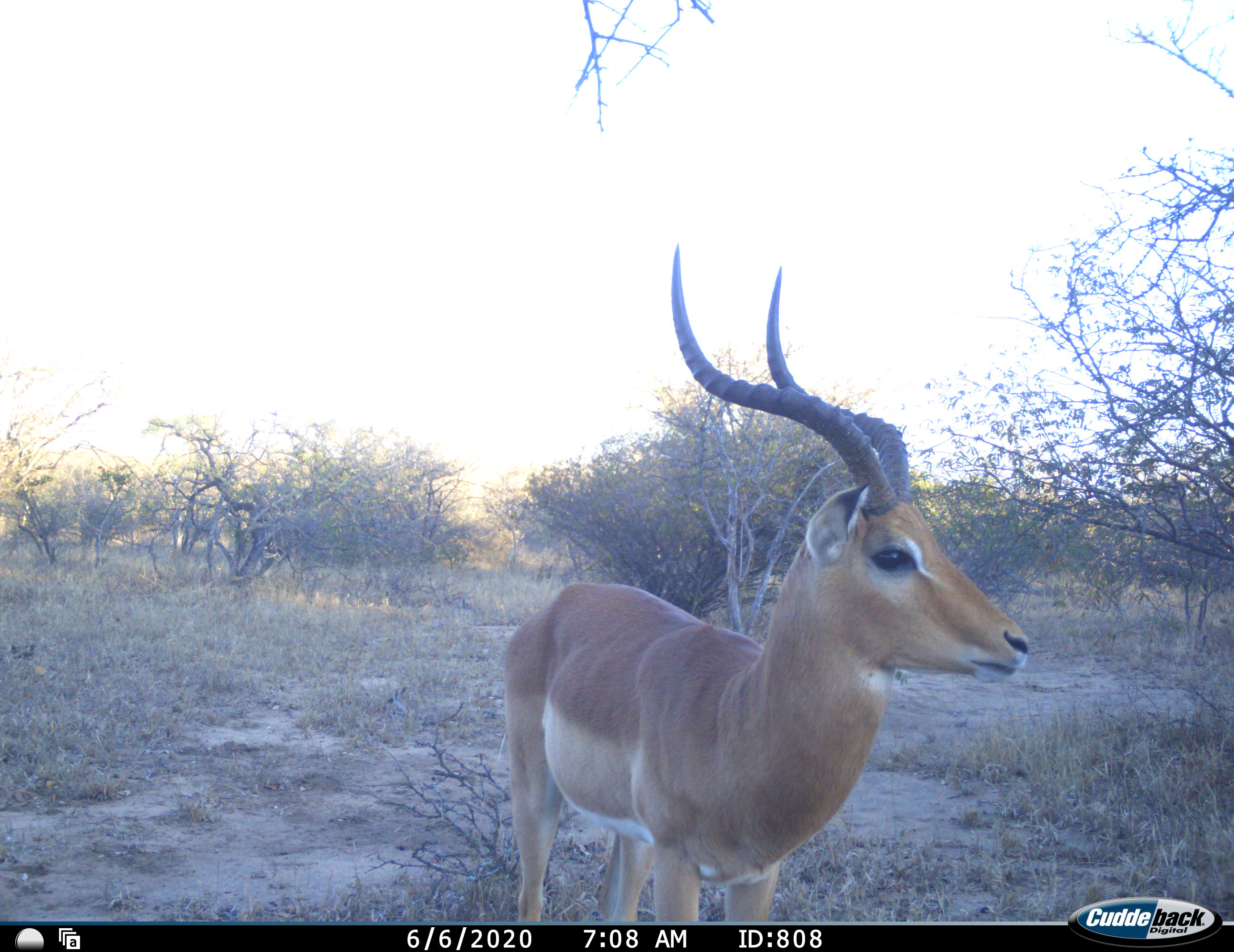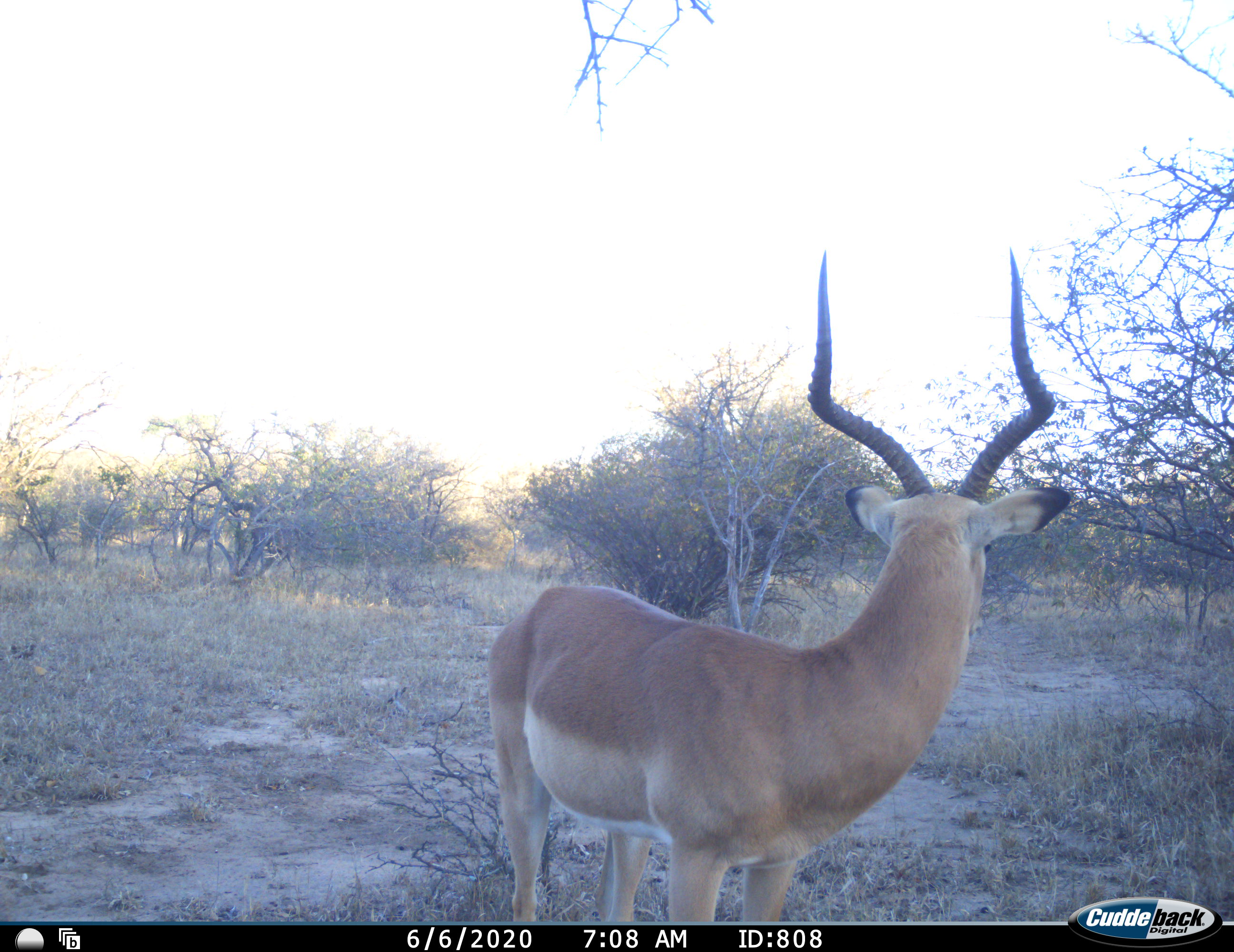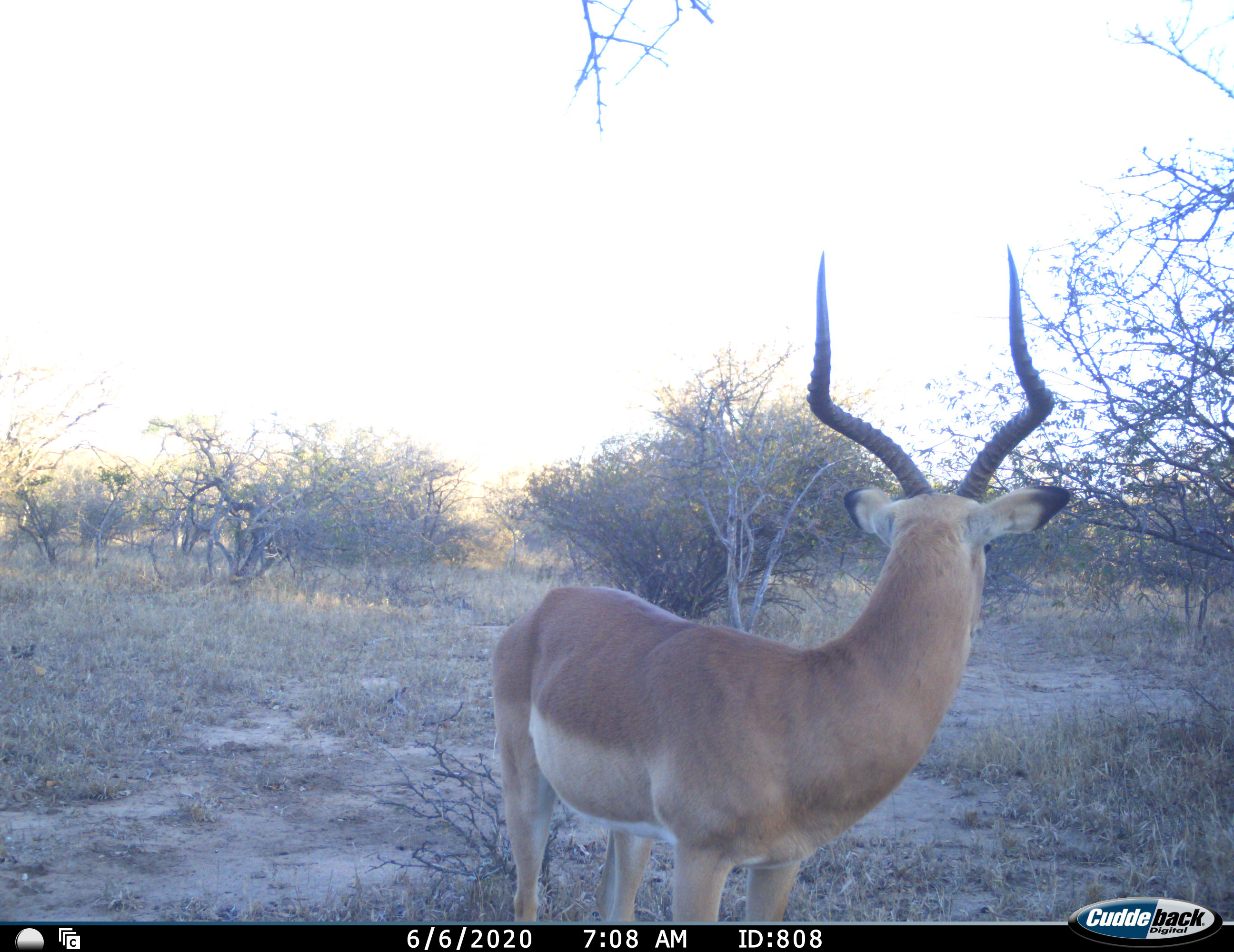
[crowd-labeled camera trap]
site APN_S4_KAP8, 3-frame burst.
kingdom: Animalia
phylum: Chordata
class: Mammalia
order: Artiodactyla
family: Bovidae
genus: Aepyceros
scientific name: Aepyceros melampus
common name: impala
Impala (Aepyceros melampus), count 1. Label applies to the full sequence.